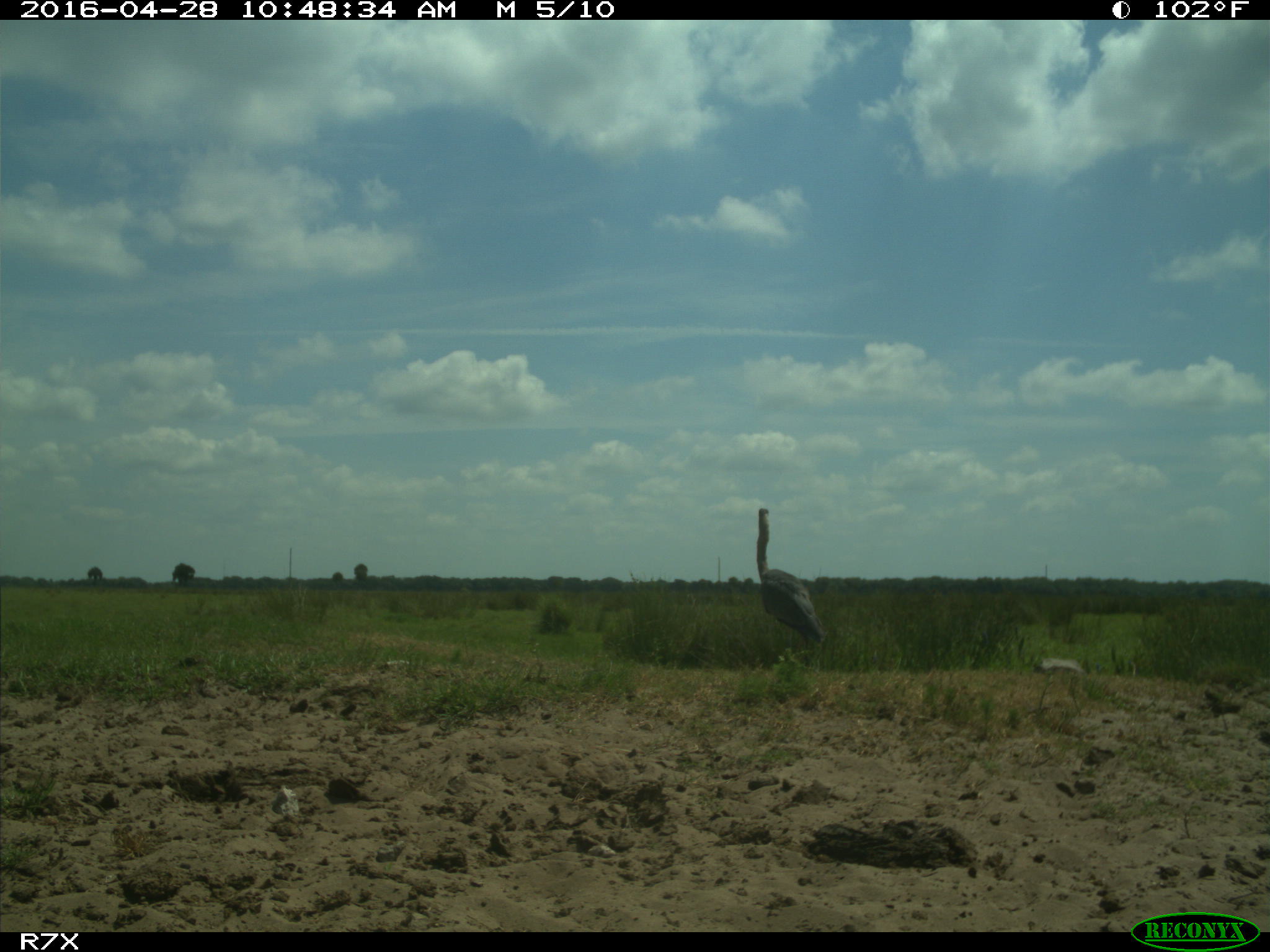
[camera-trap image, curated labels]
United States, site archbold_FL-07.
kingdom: Animalia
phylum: Chordata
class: Aves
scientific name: Aves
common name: birds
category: unidentified bird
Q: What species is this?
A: Unidentified bird (birds) (Aves).